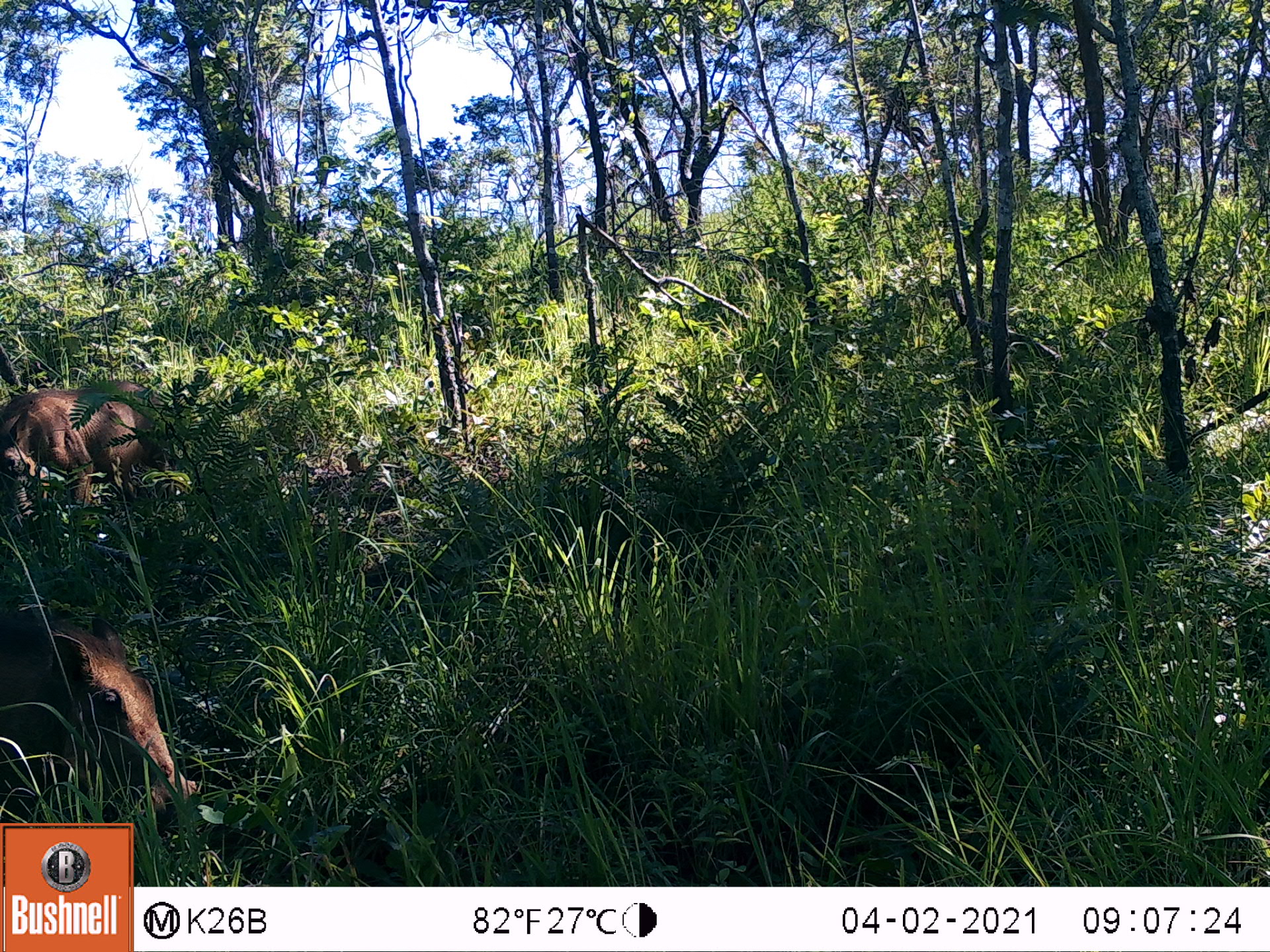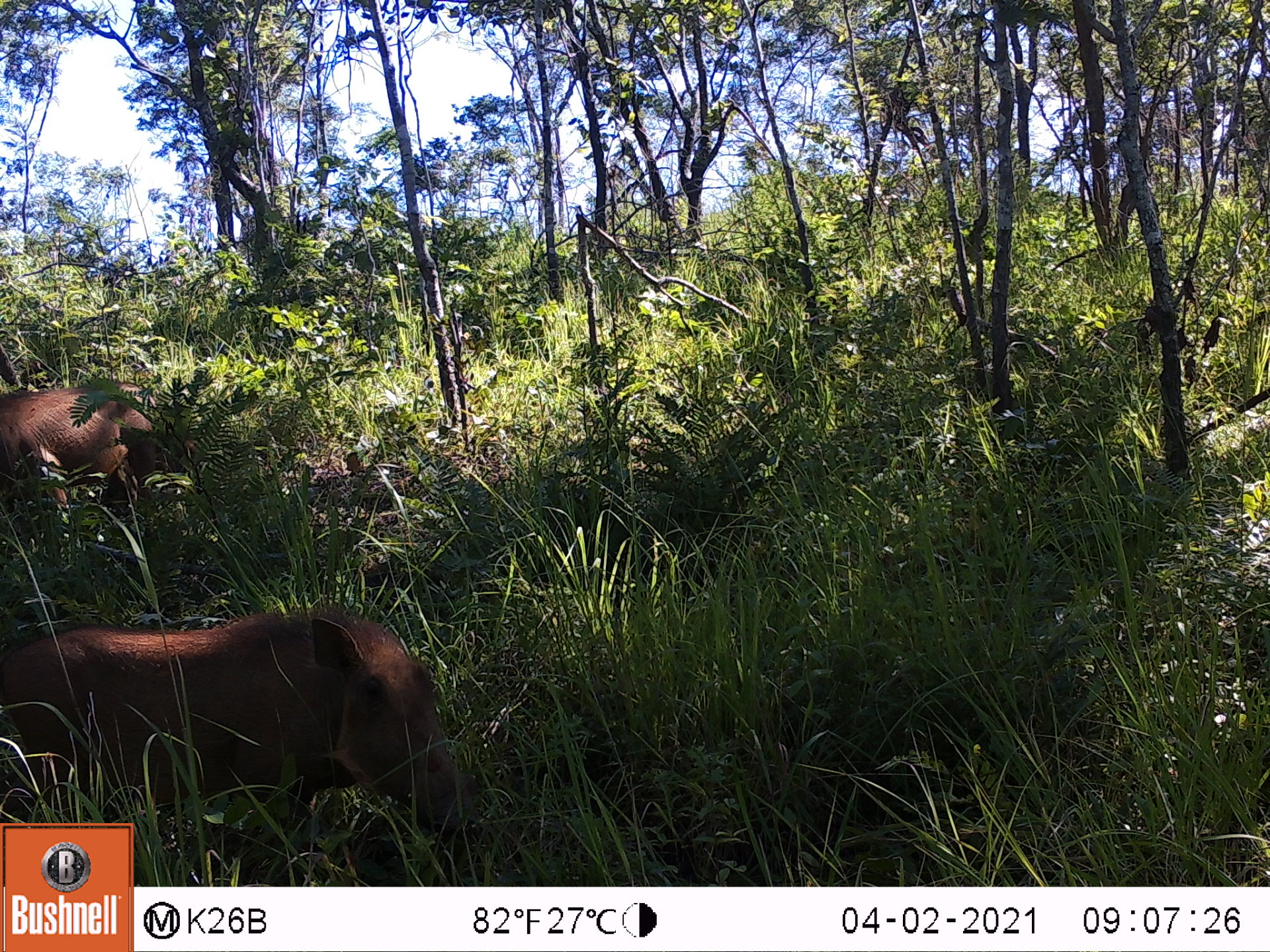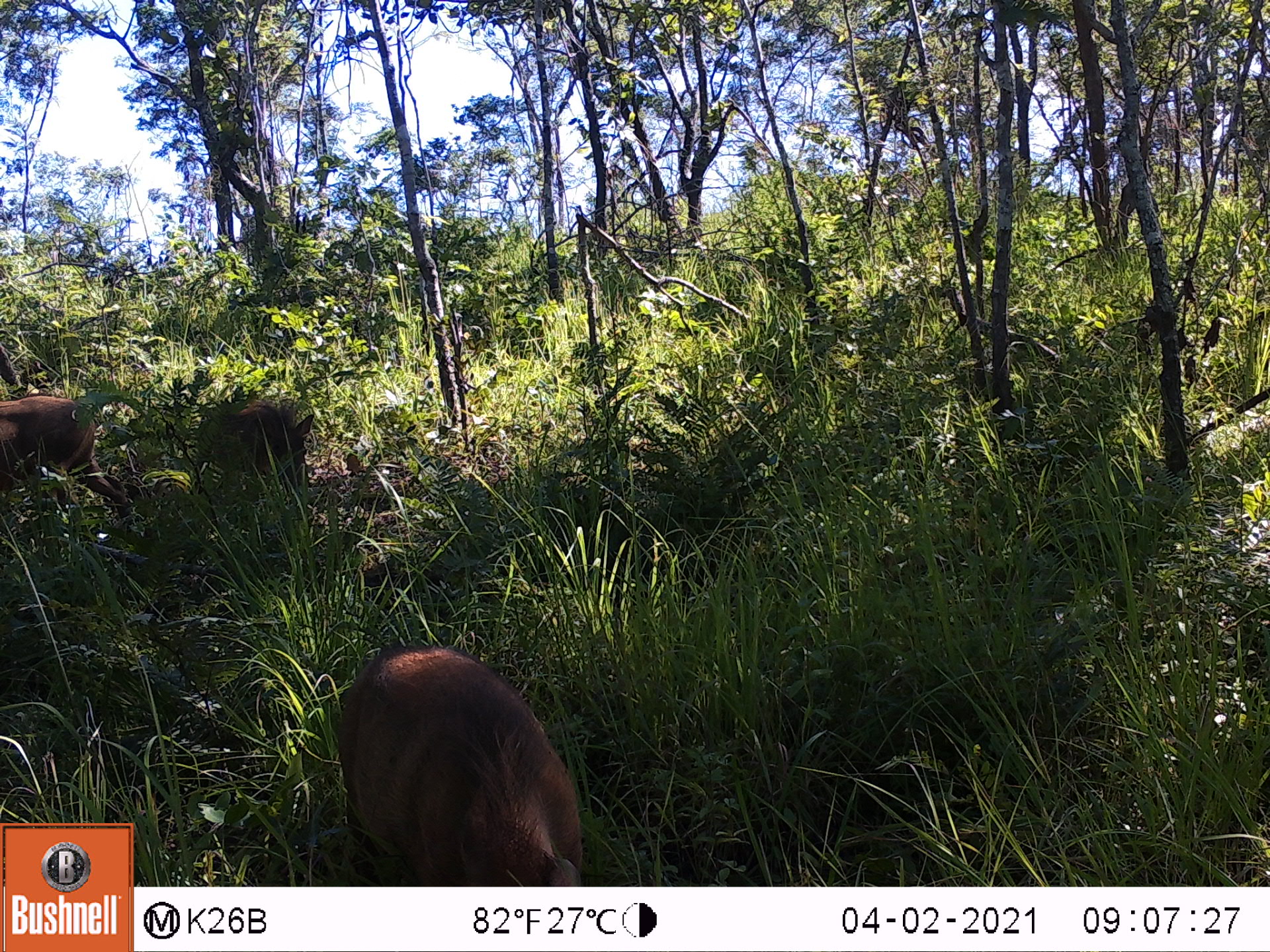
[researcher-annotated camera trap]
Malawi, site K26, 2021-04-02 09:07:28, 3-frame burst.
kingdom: Animalia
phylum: Chordata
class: Mammalia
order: Artiodactyla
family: Suidae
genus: Phacochoerus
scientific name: Phacochoerus africanus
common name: common warthog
Common warthog (Phacochoerus africanus), count 2.